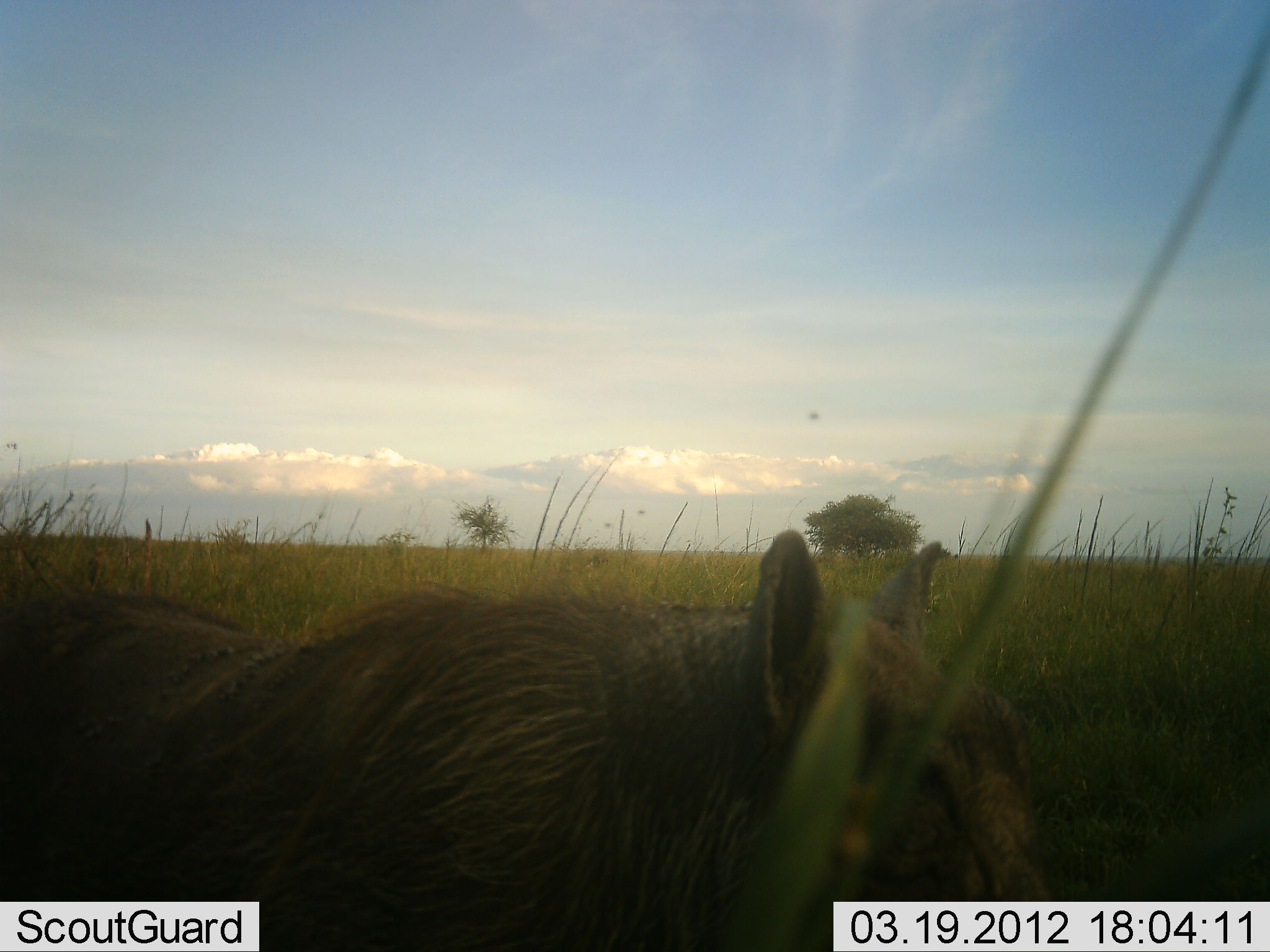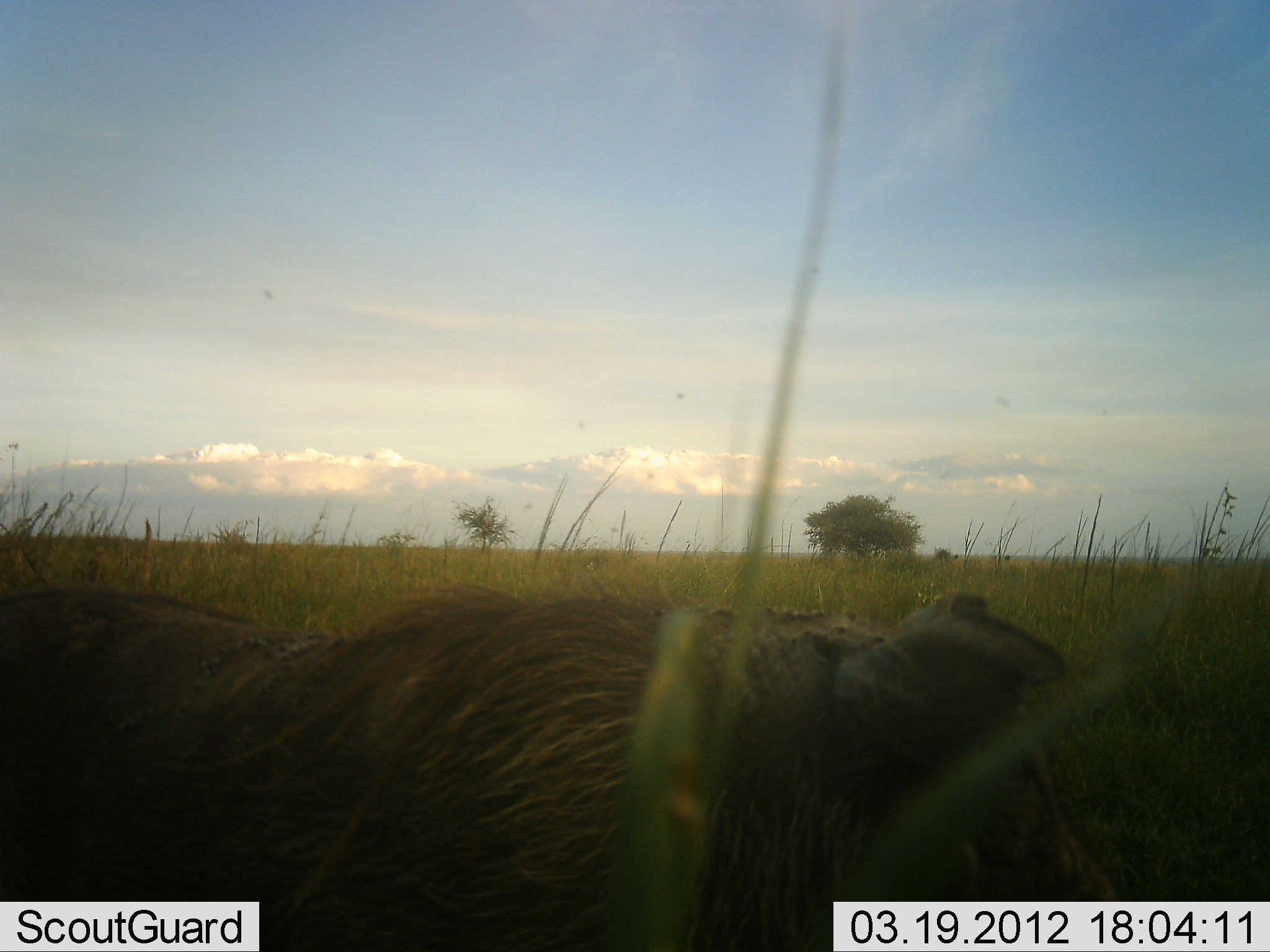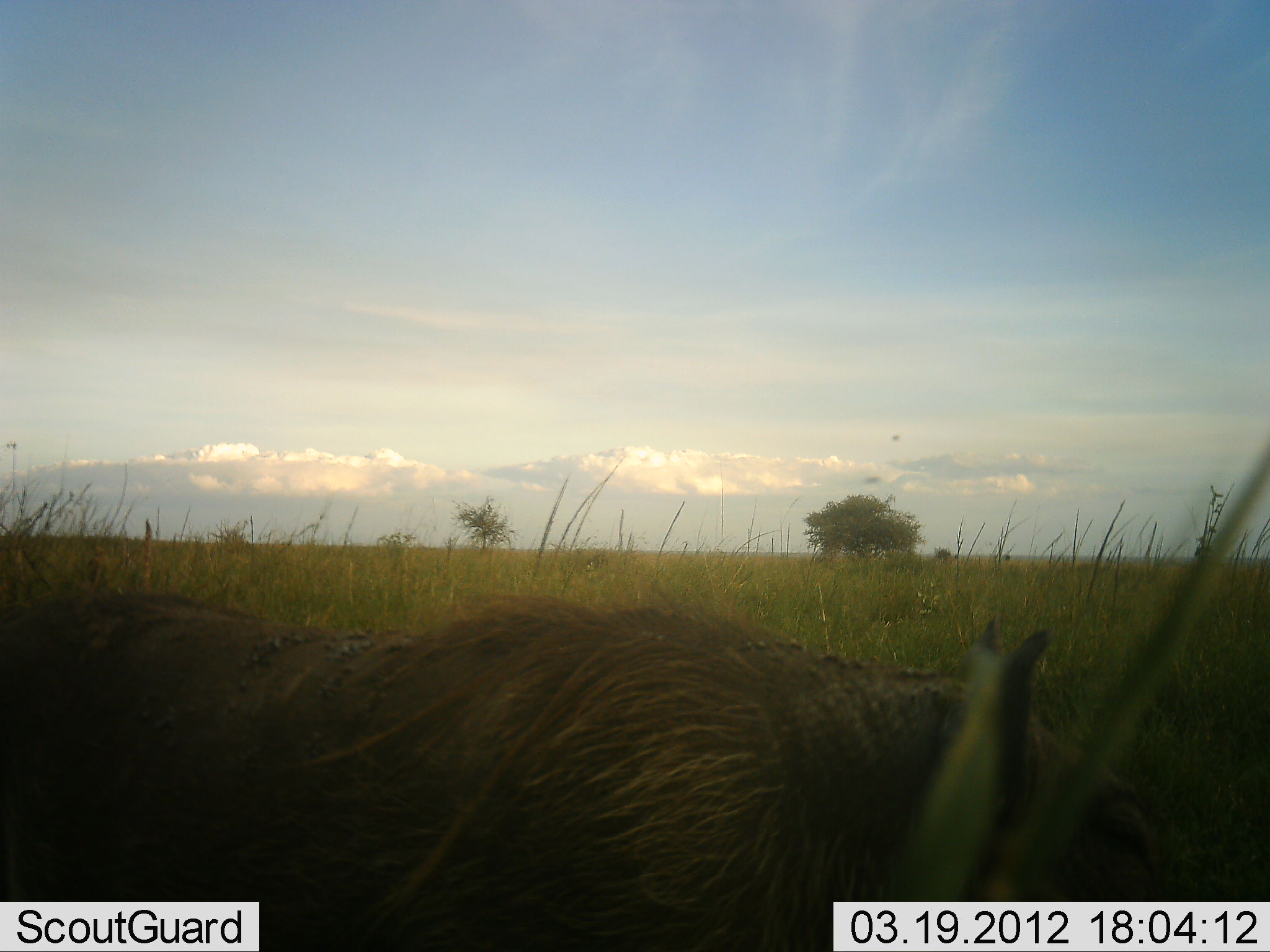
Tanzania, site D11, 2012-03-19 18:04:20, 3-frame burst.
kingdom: Animalia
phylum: Chordata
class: Mammalia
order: Artiodactyla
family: Suidae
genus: Phacochoerus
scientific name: Phacochoerus africanus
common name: warthog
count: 1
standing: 42%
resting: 4%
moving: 29%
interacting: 0%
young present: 0%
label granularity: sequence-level